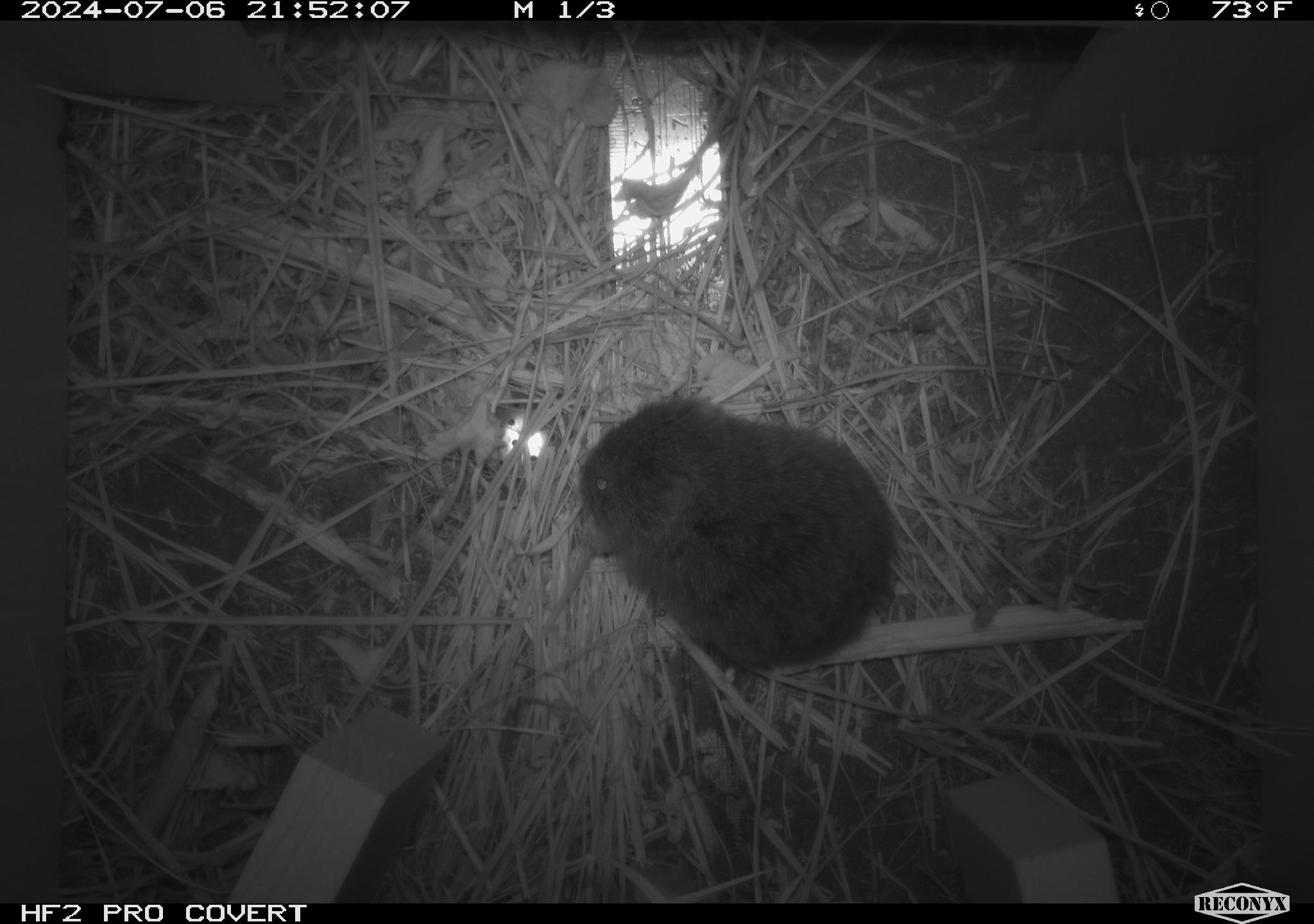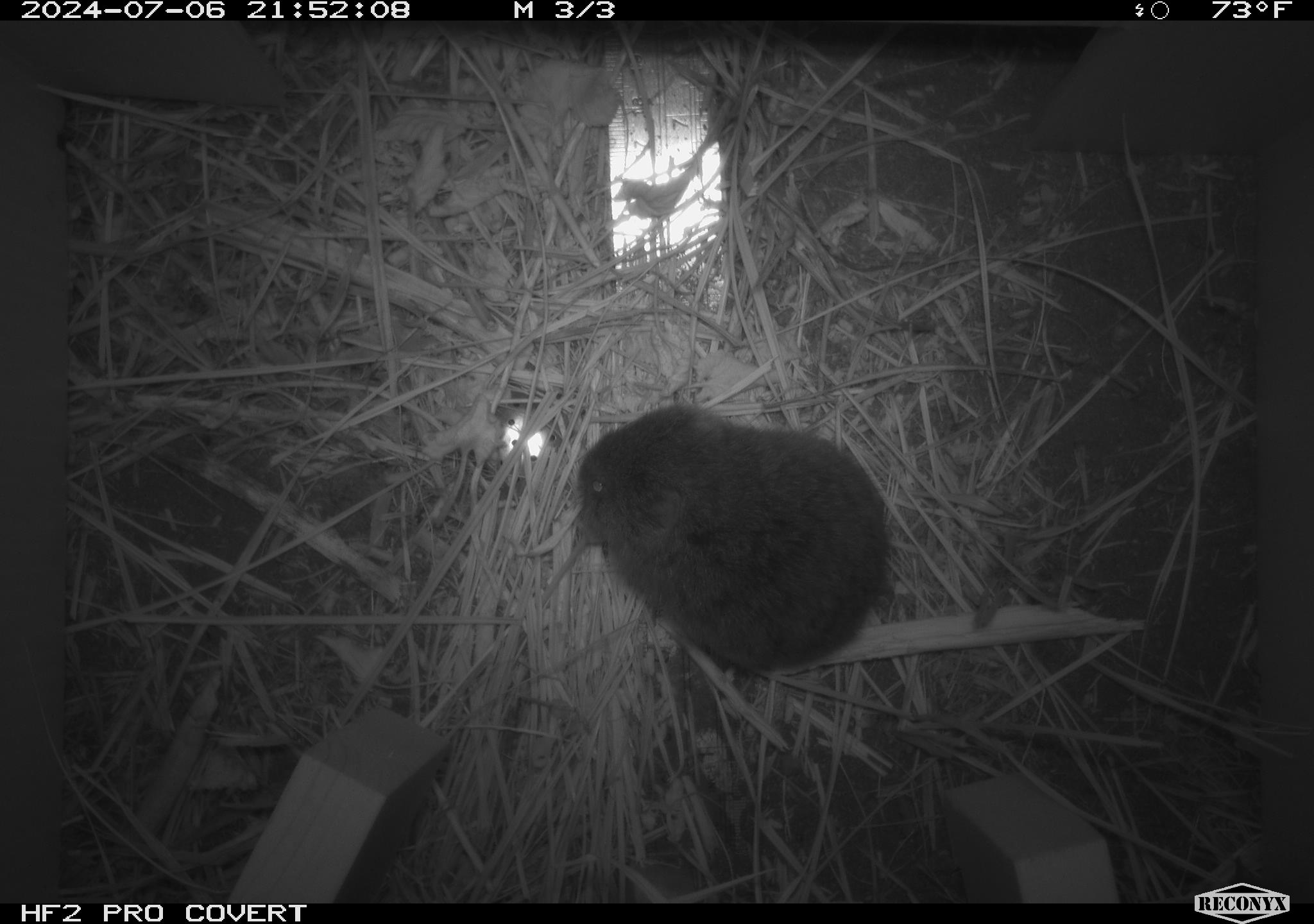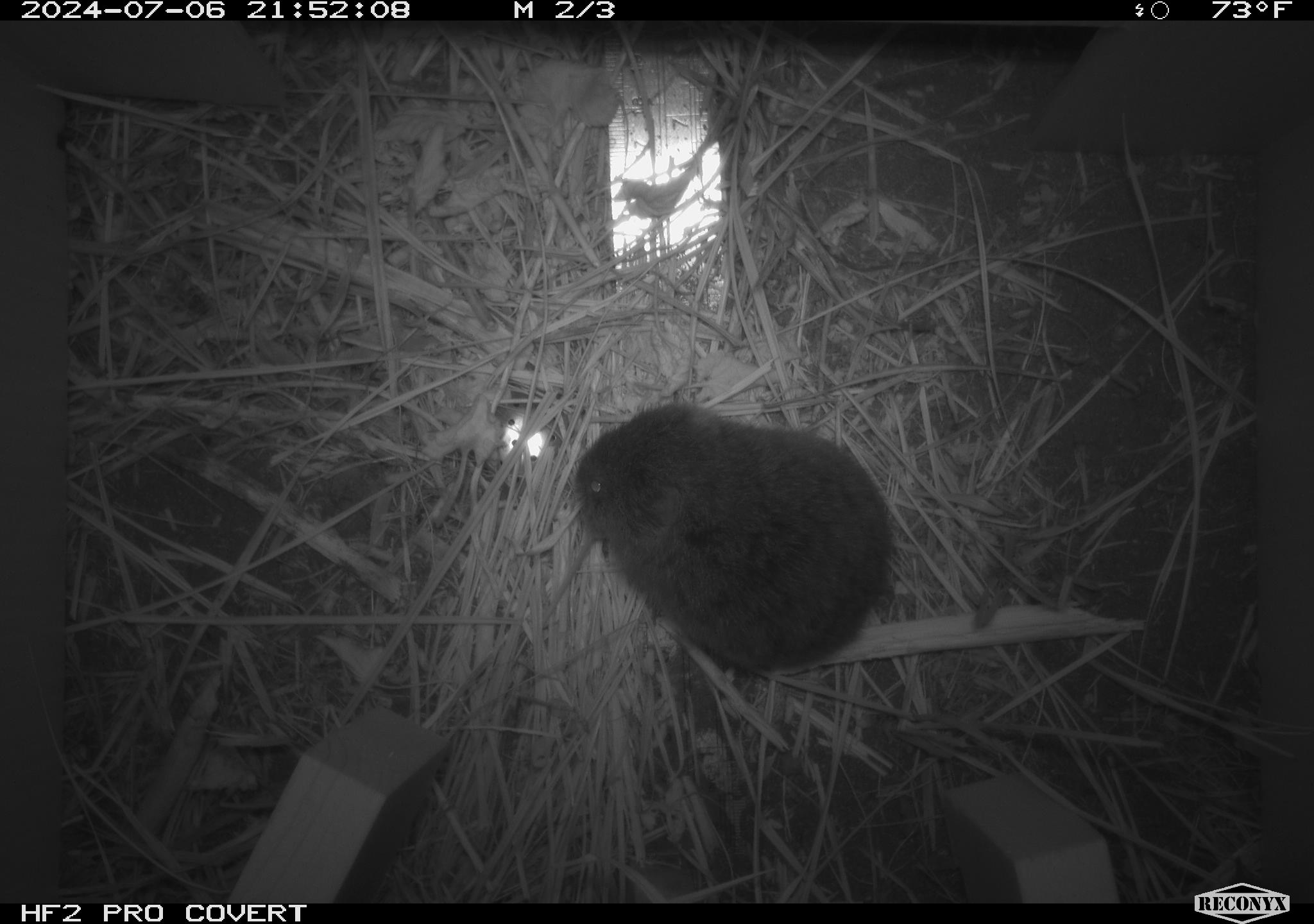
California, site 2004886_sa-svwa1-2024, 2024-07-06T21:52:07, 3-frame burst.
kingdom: Animalia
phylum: Chordata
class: Mammalia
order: Rodentia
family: Cricetidae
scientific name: Arvicolinae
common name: voles, lemmings, and muskrats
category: arvicolinae subfamily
Arvicolinae subfamily (voles, lemmings, and muskrats) (Arvicolinae).